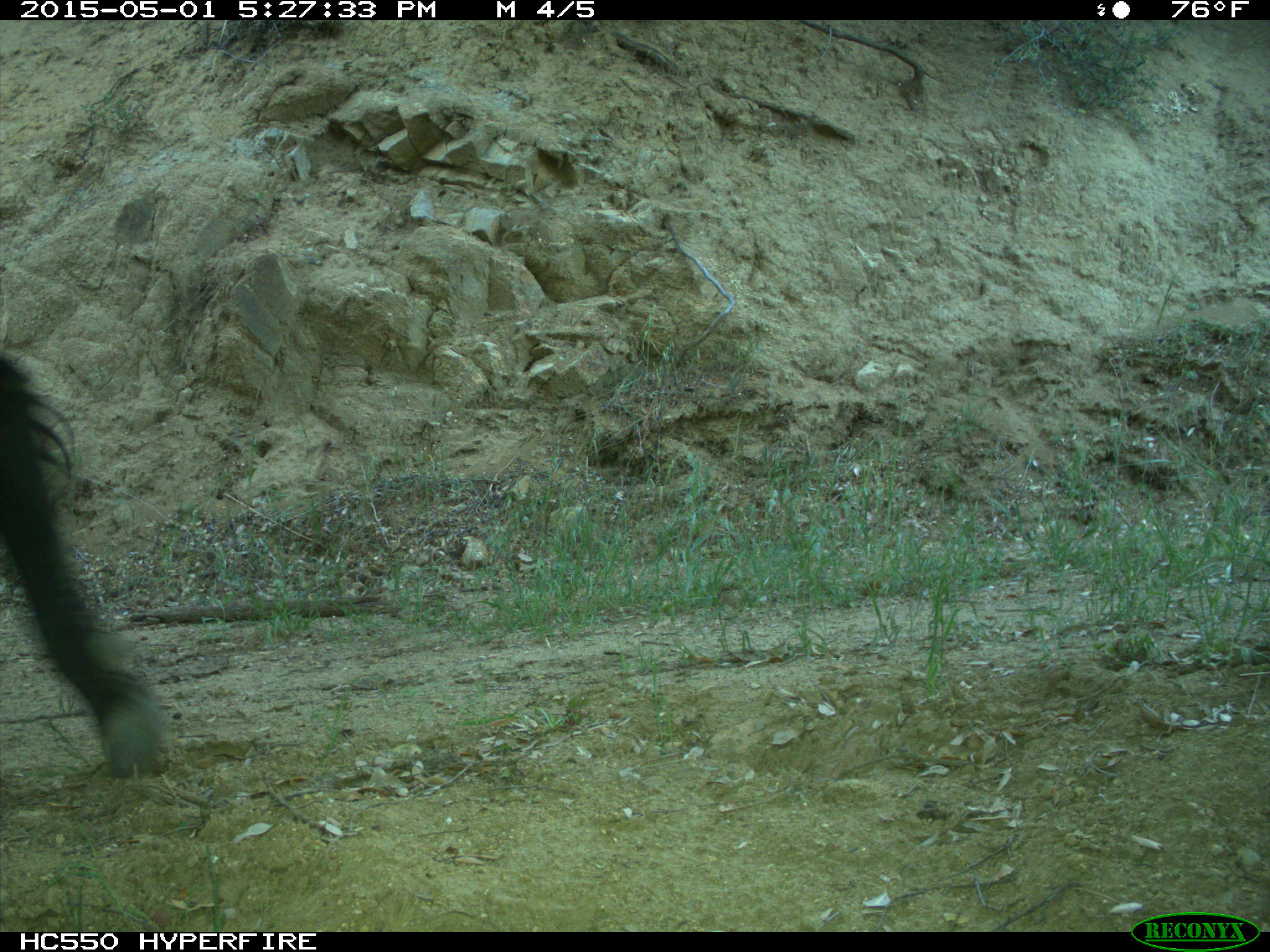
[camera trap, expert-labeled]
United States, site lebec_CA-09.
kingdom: Animalia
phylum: Chordata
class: Mammalia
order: Artiodactyla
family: Bovidae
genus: Bos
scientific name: Bos taurus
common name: domestic cow